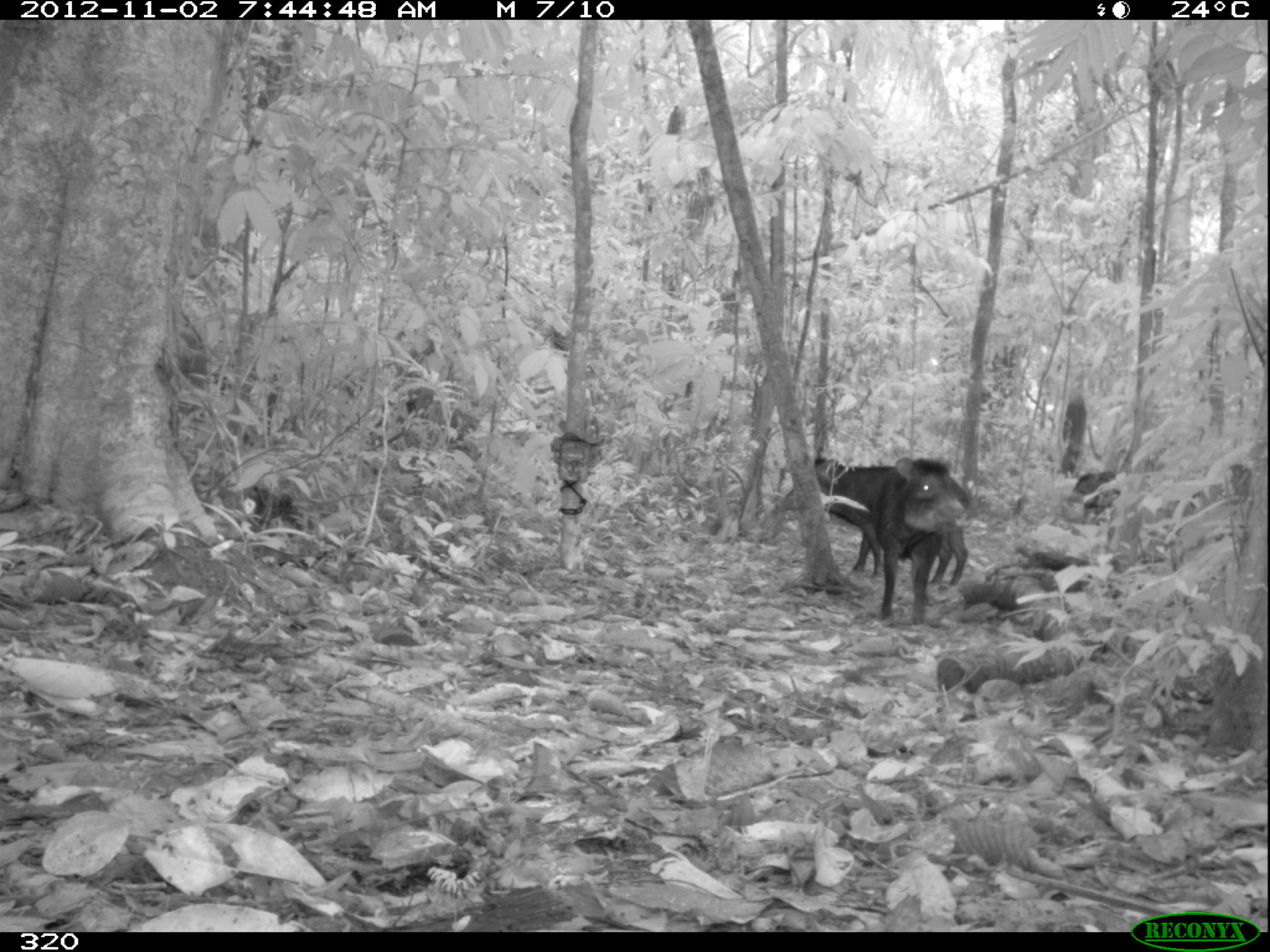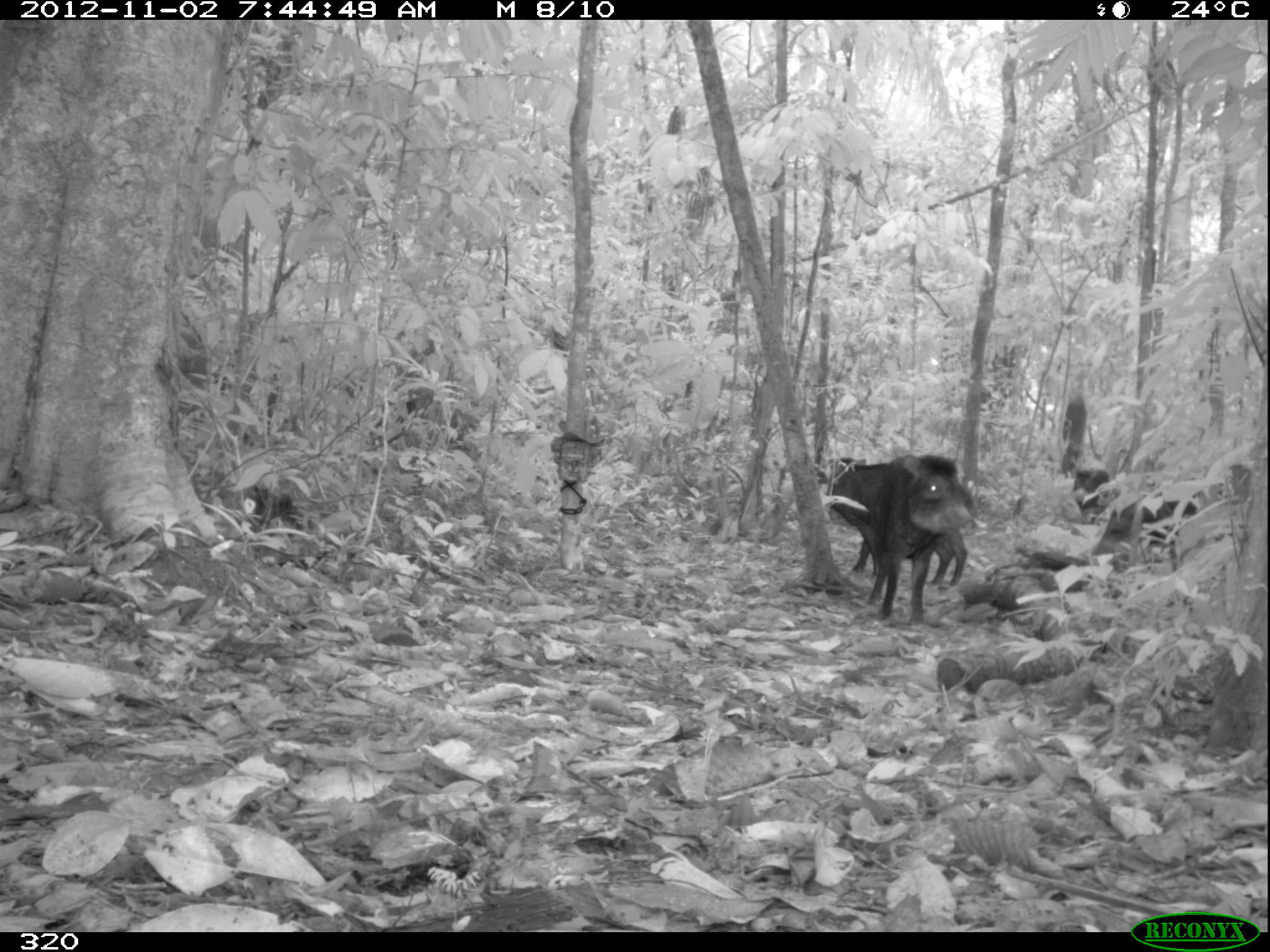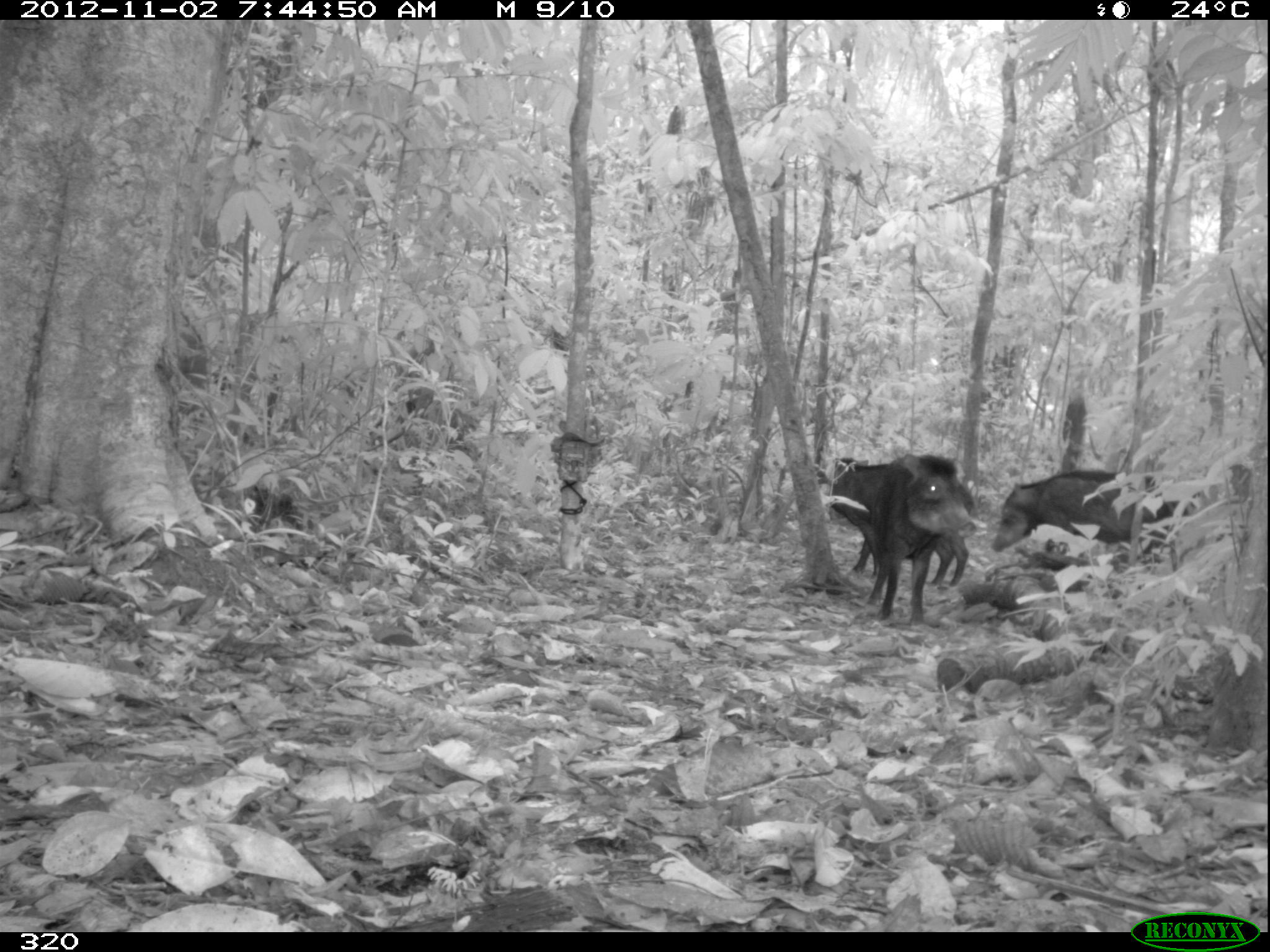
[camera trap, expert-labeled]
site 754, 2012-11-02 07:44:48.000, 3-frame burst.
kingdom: Animalia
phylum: Chordata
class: Mammalia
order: Artiodactyla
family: Tayassuidae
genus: Tayassu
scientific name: Tayassu pecari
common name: white-lipped peccary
Tayassu pecari (white-lipped peccary).